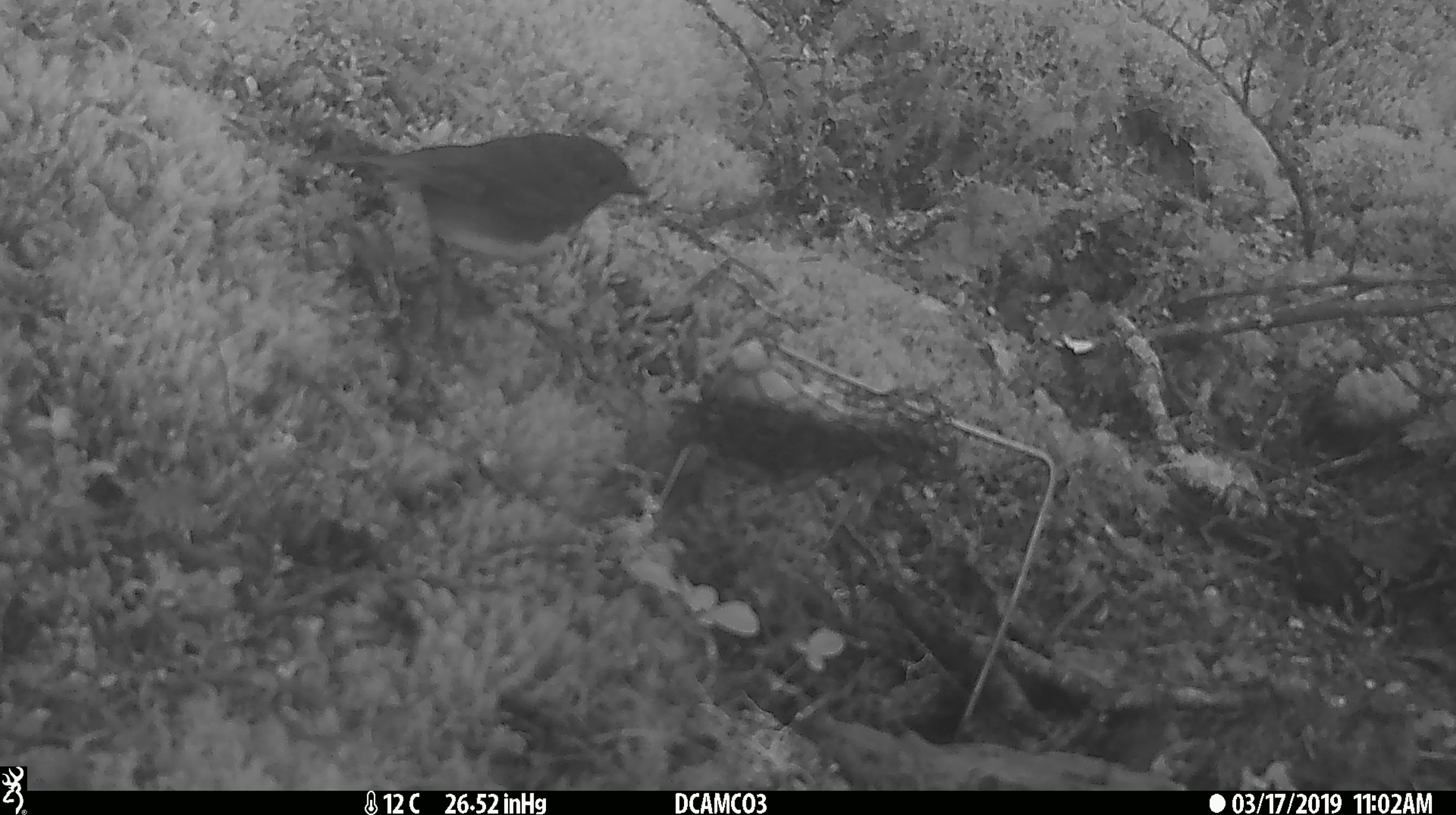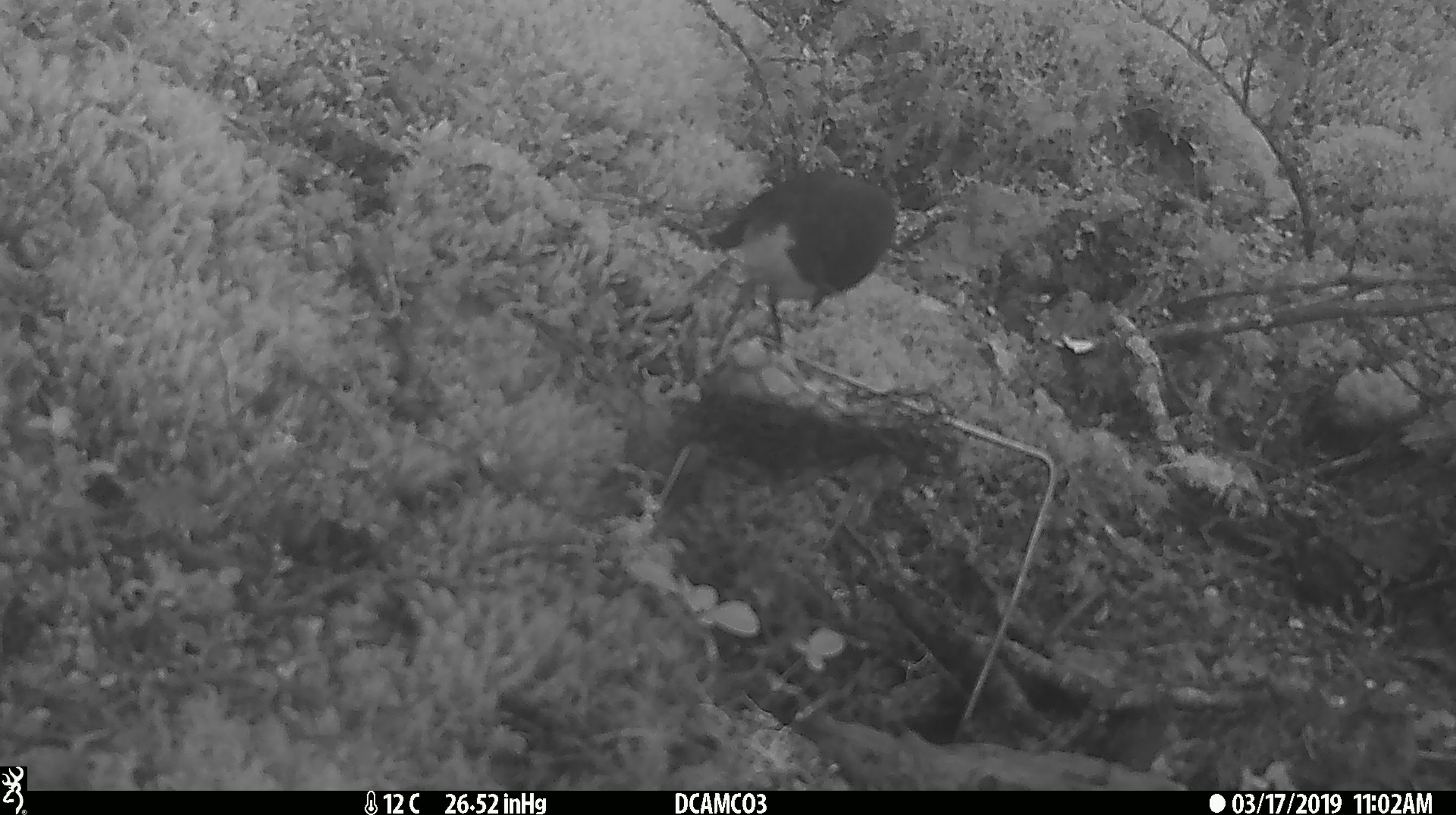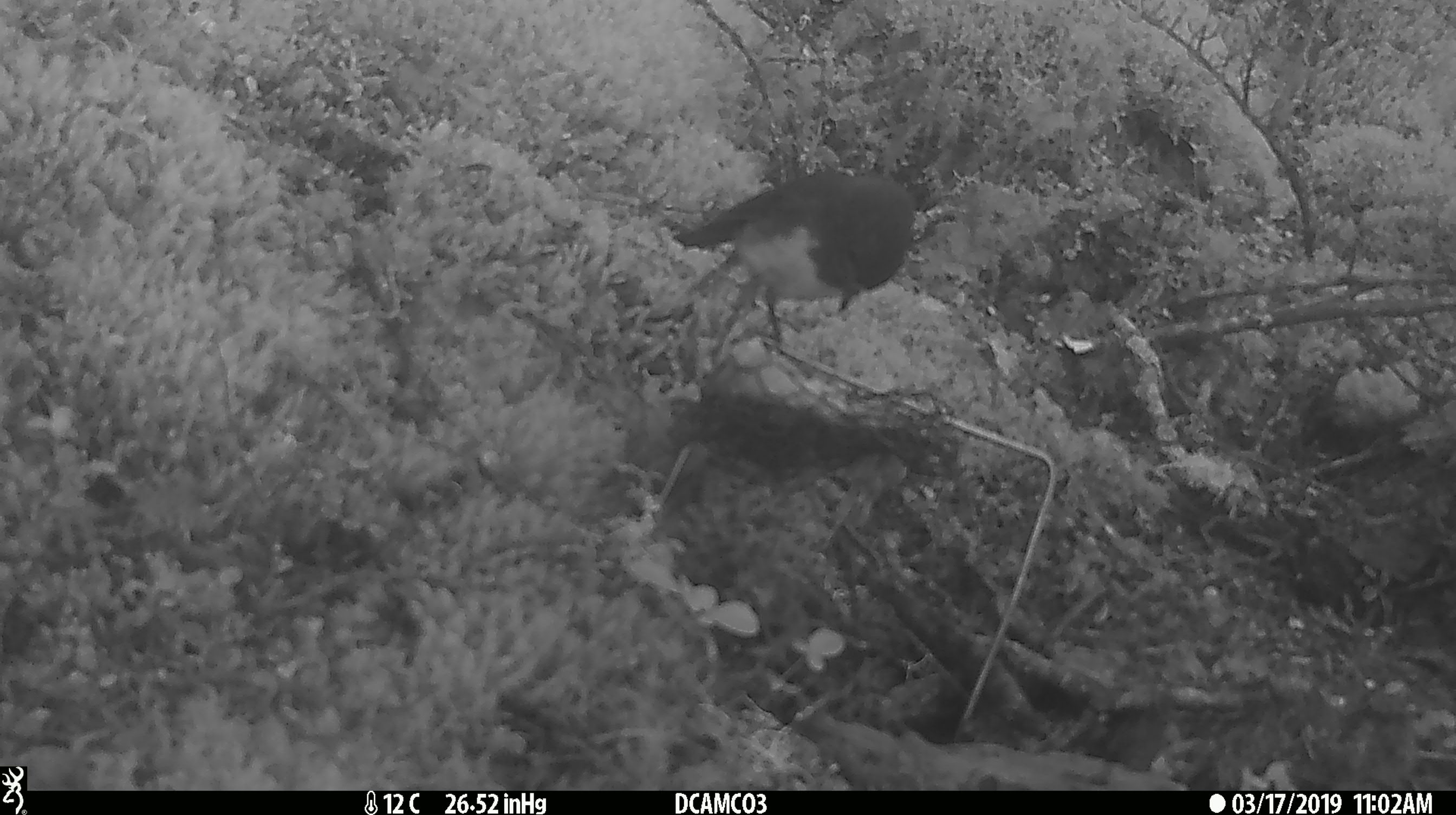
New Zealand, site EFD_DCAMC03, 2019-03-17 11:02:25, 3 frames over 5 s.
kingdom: Animalia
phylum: Chordata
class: Aves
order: Passeriformes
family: Petroicidae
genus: Petroica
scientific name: Petroica australis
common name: new zealand robin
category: robin